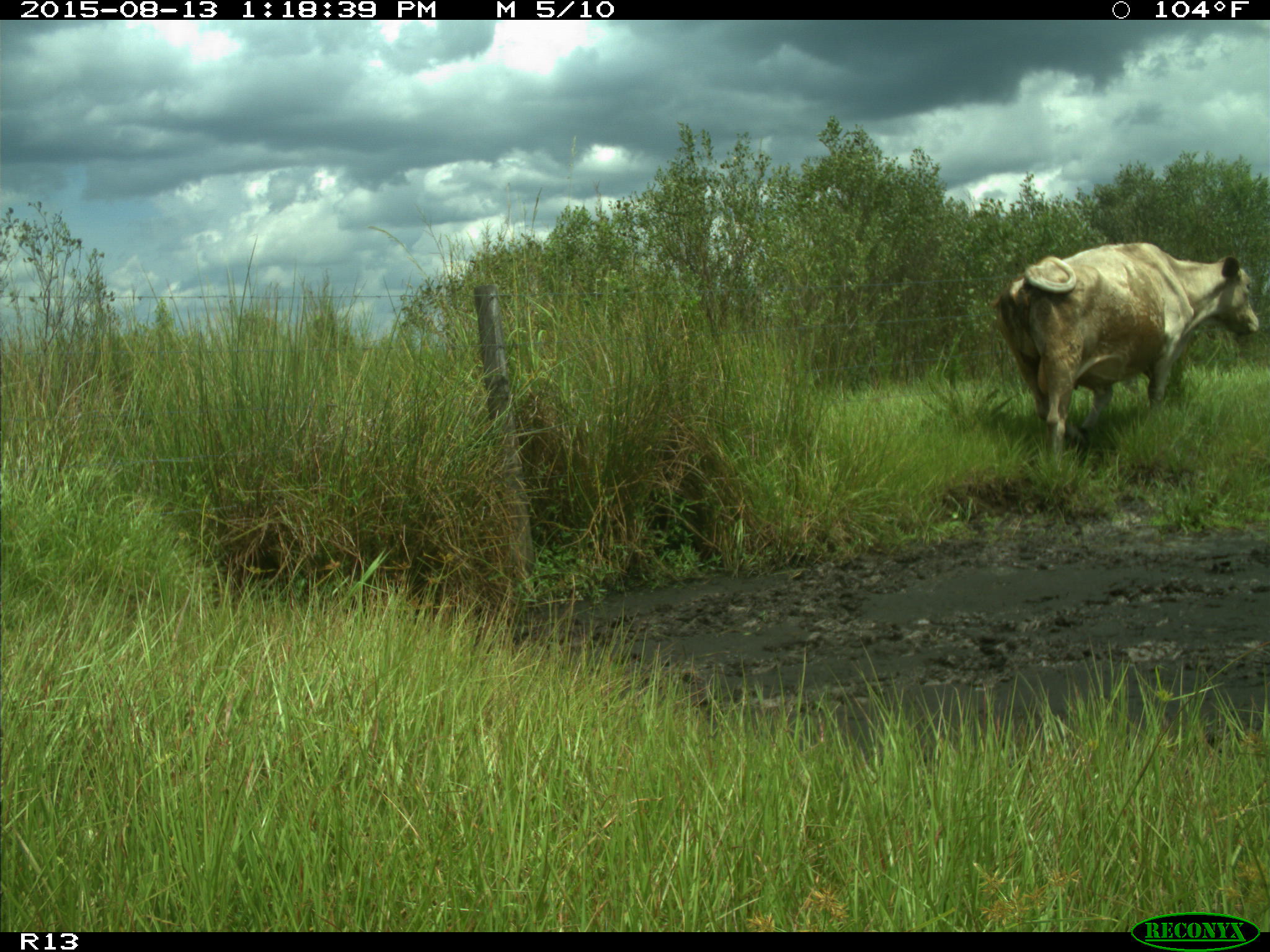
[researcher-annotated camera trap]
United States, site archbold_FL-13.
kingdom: Animalia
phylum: Chordata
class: Mammalia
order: Artiodactyla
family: Bovidae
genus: Bos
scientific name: Bos taurus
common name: domestic cow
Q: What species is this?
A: Bos taurus (domestic cow).